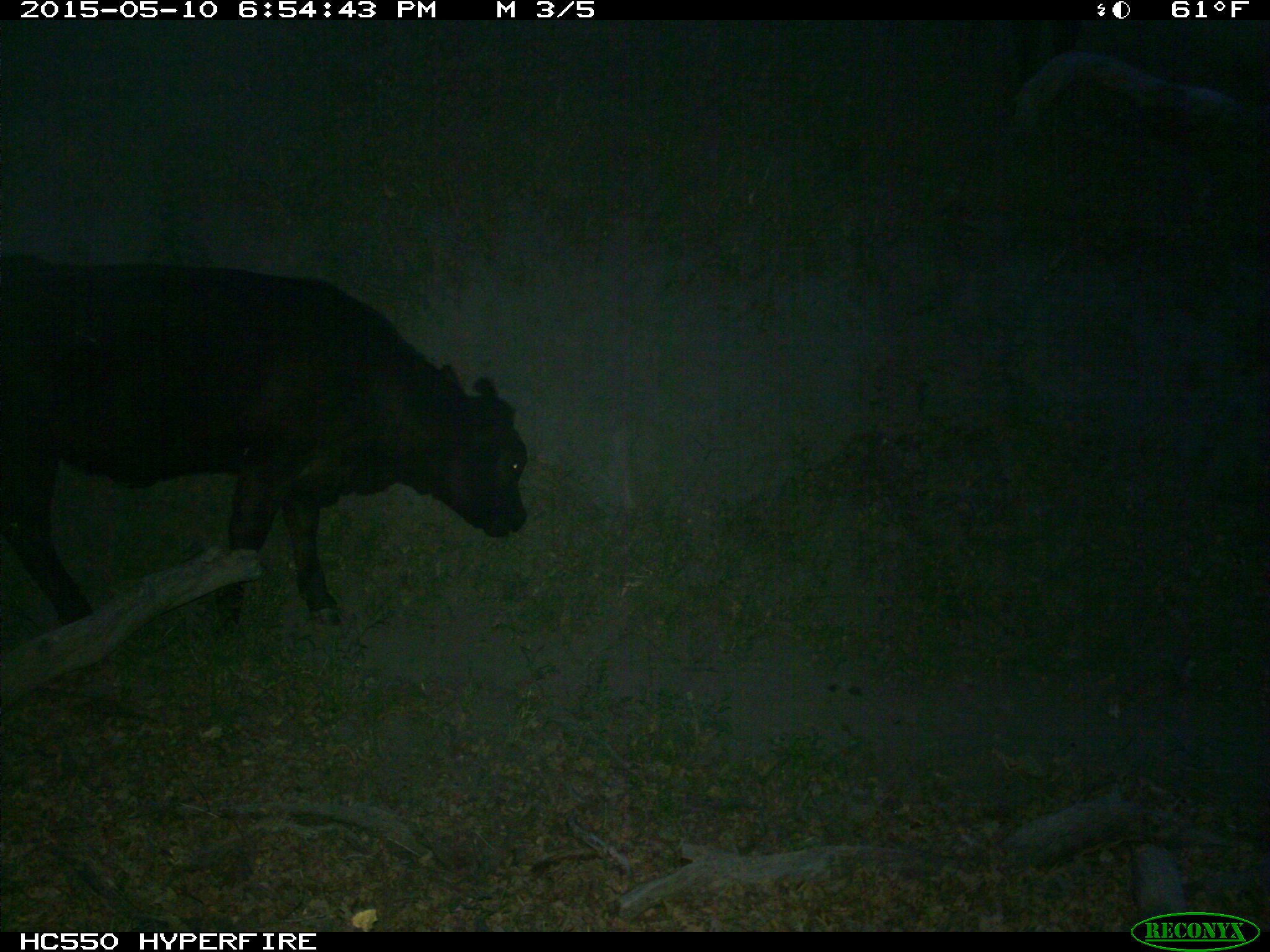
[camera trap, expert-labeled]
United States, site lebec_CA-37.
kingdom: Animalia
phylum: Chordata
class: Mammalia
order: Artiodactyla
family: Bovidae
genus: Bos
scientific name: Bos taurus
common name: domestic cow